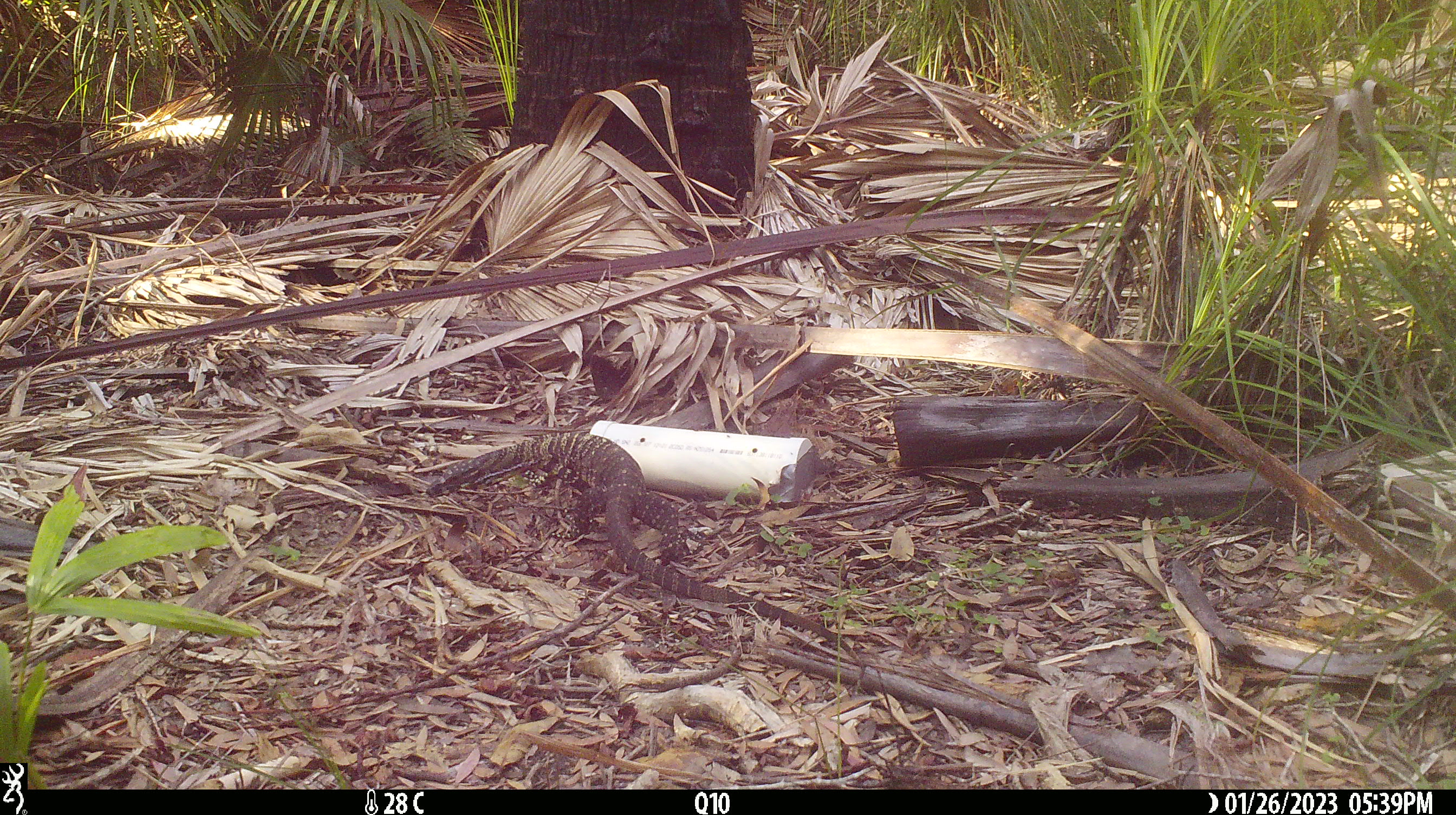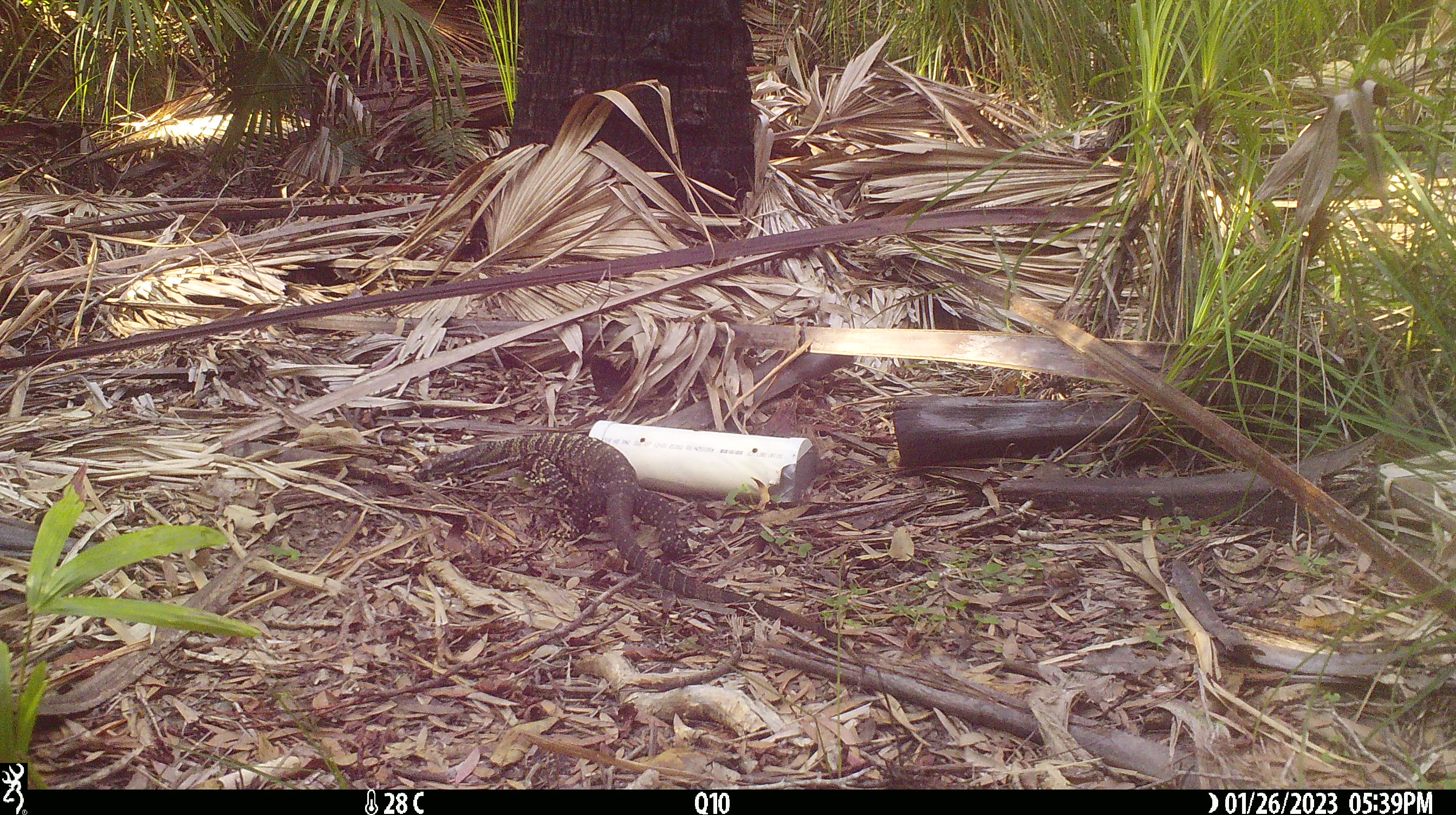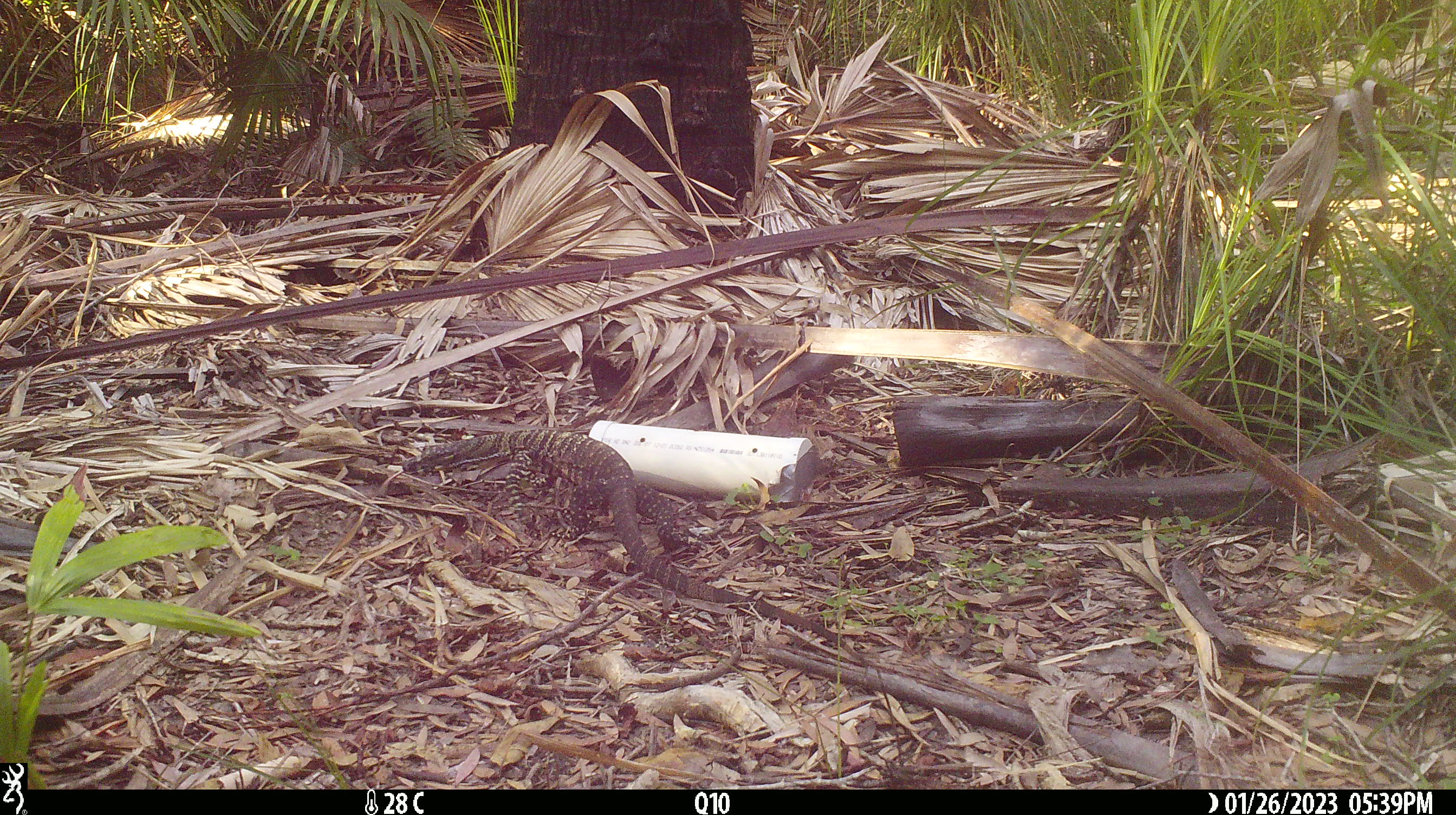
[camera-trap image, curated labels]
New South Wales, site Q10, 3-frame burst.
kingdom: Animalia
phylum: Chordata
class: Reptilia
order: Squamata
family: Varanidae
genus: Varanus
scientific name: Varanus varius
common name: lace monitor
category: goanna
Goanna (lace monitor) (Varanus varius).